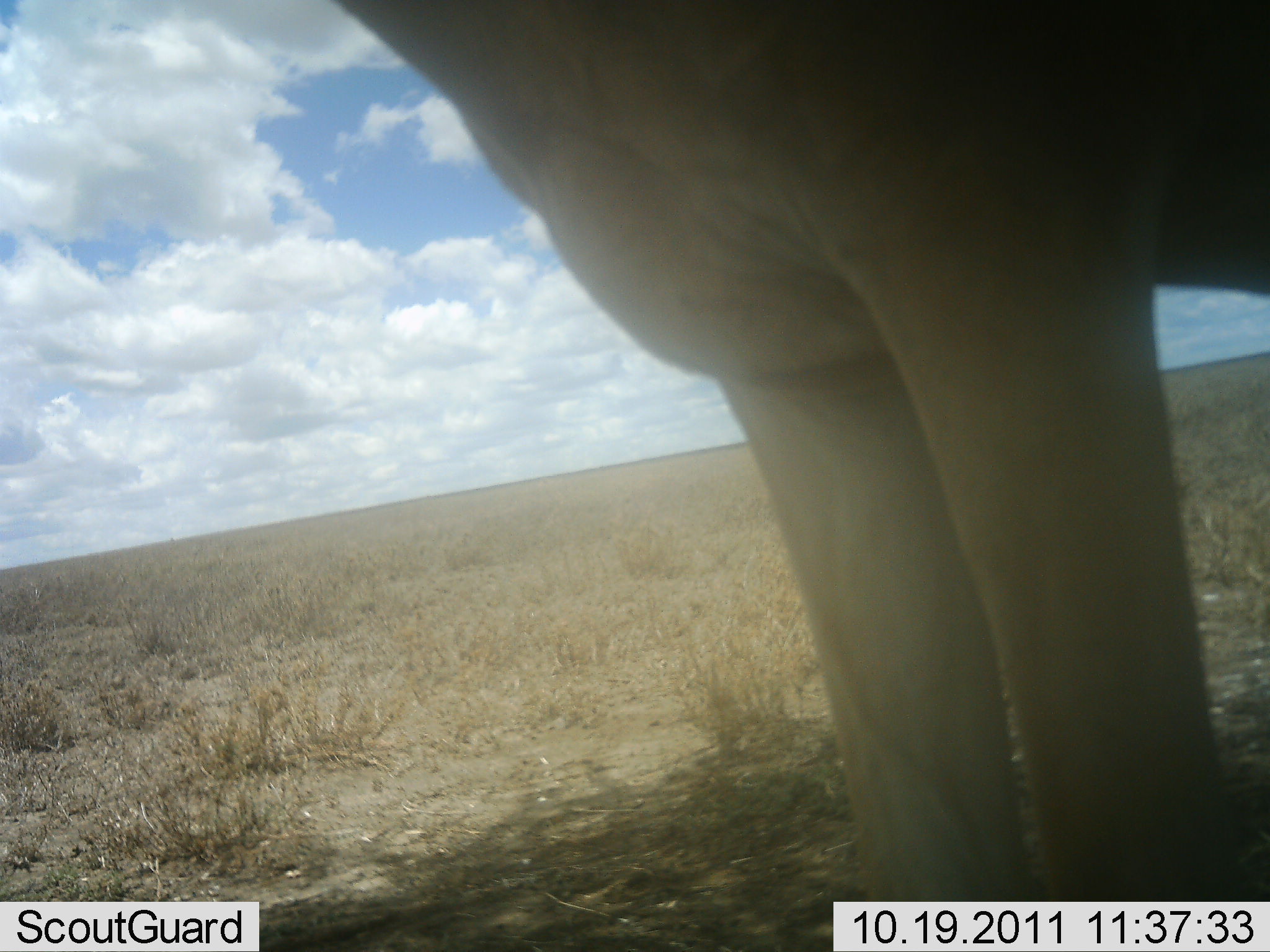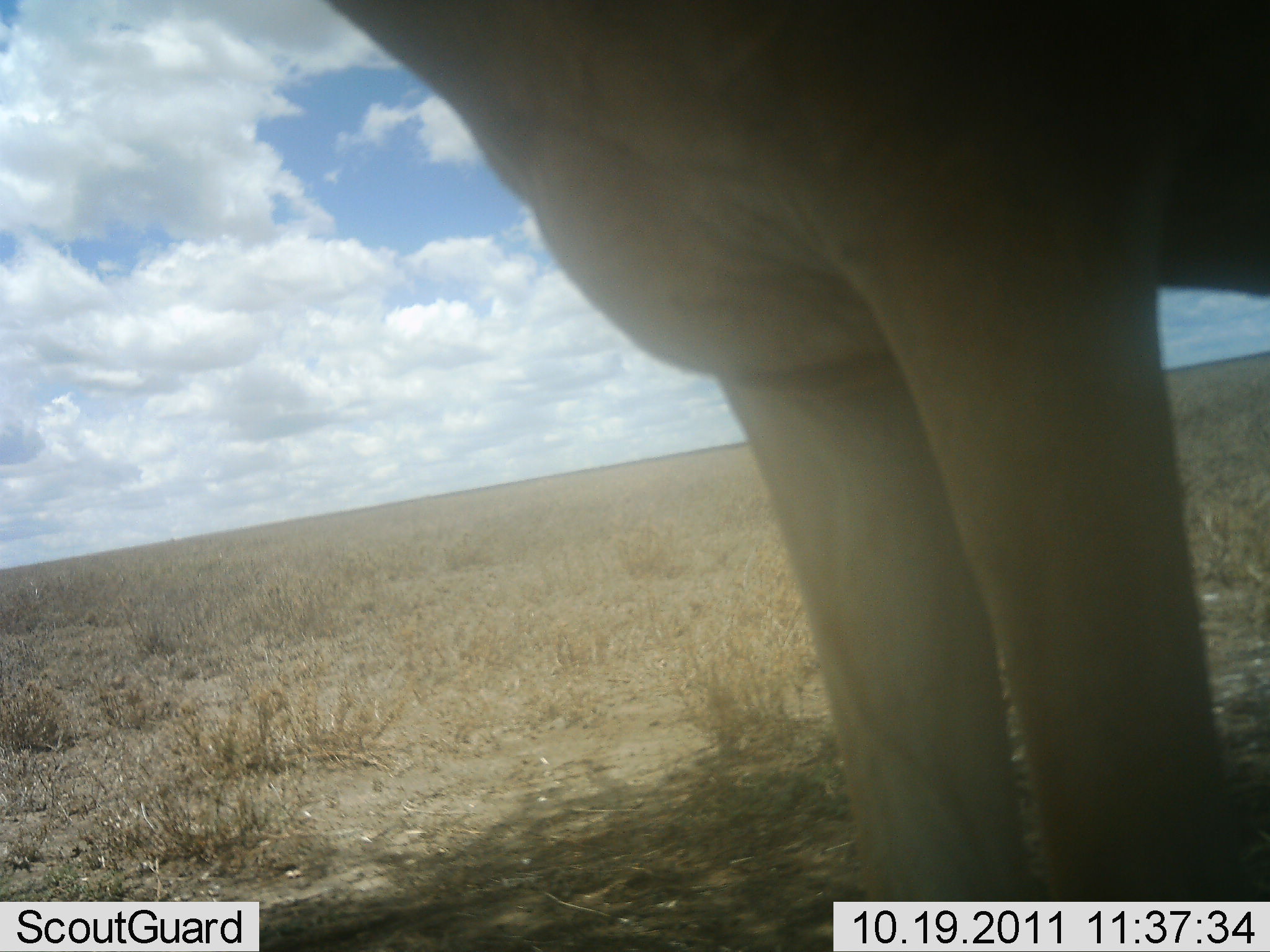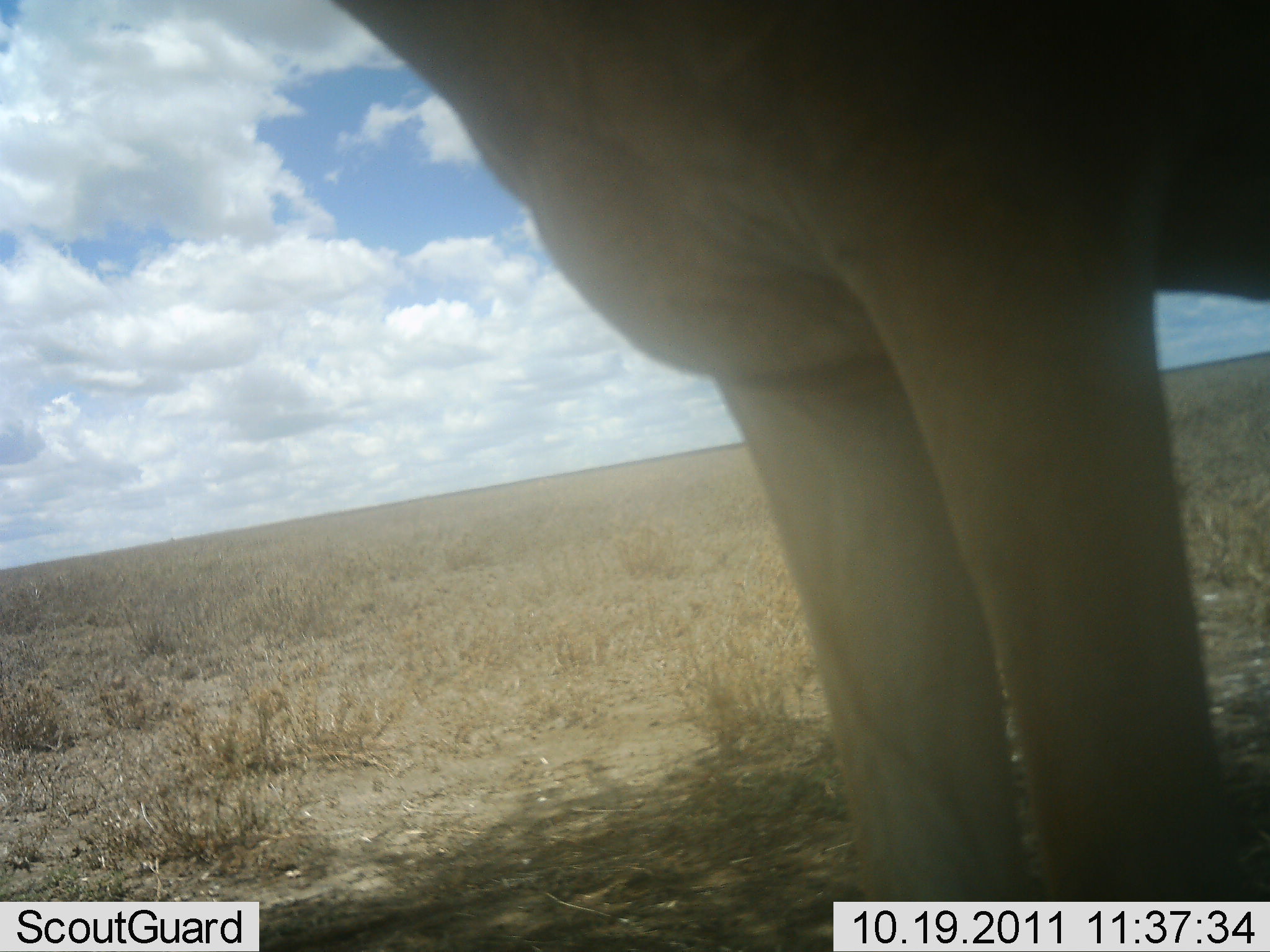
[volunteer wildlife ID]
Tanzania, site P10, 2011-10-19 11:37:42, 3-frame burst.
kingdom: Animalia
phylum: Chordata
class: Mammalia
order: Artiodactyla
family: Bovidae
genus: Alcelaphus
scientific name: Alcelaphus buselaphus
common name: hartebeest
Hartebeest (Alcelaphus buselaphus), count 1. Behavior (volunteer vote fractions): standing 100%, resting 0%, moving 0%, interacting 0%. Young present (vote fraction): 0%. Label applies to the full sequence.